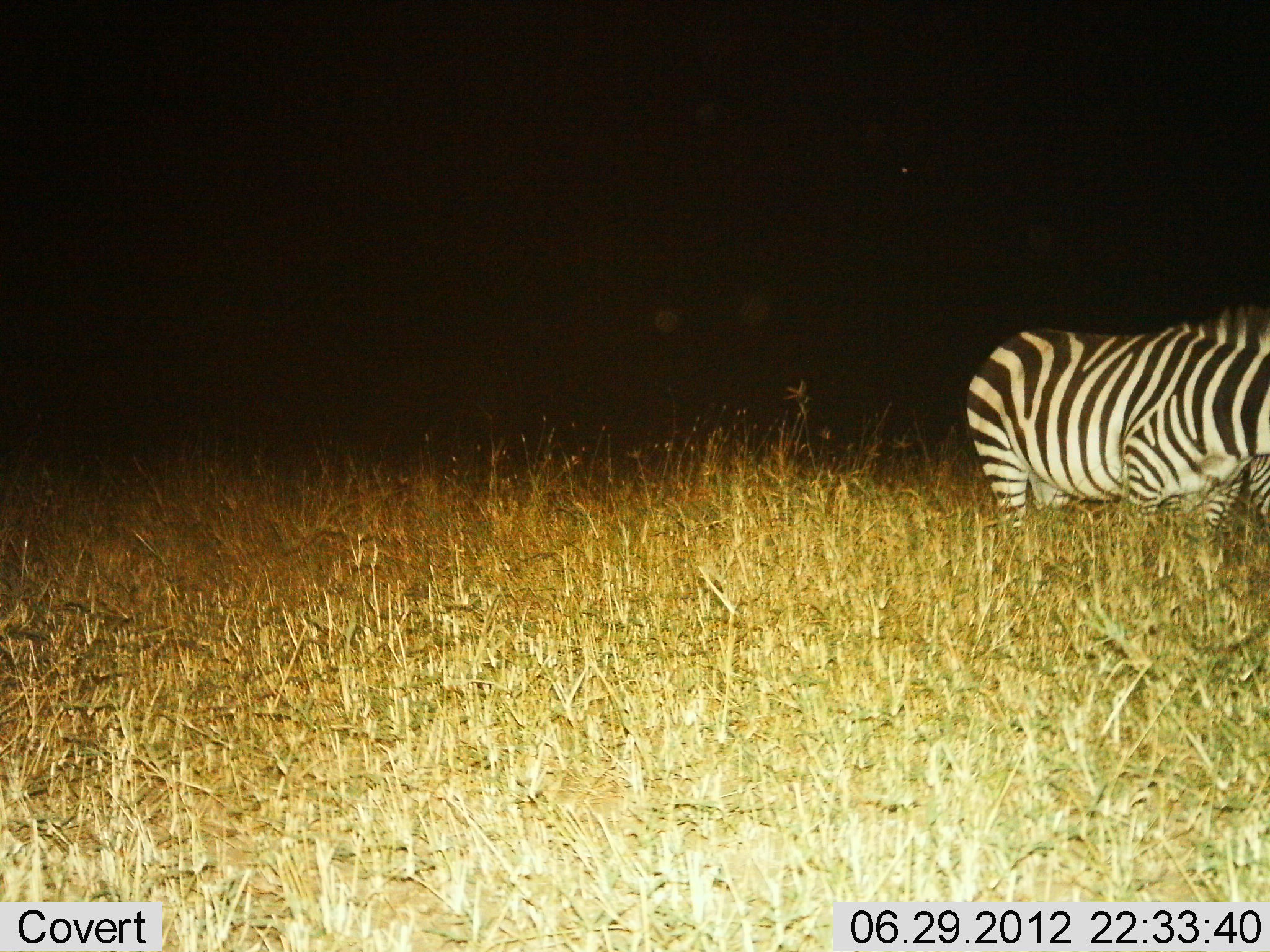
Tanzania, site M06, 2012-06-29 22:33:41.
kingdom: Animalia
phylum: Chordata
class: Mammalia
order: Perissodactyla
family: Equidae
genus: Equus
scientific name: Equus quagga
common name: plains zebra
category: zebra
Zebra (plains zebra) (Equus quagga), count 1. Behavior (volunteer vote fractions): standing 70%, resting 0%, moving 20%, interacting 0%. Young present (vote fraction): 0%. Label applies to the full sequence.